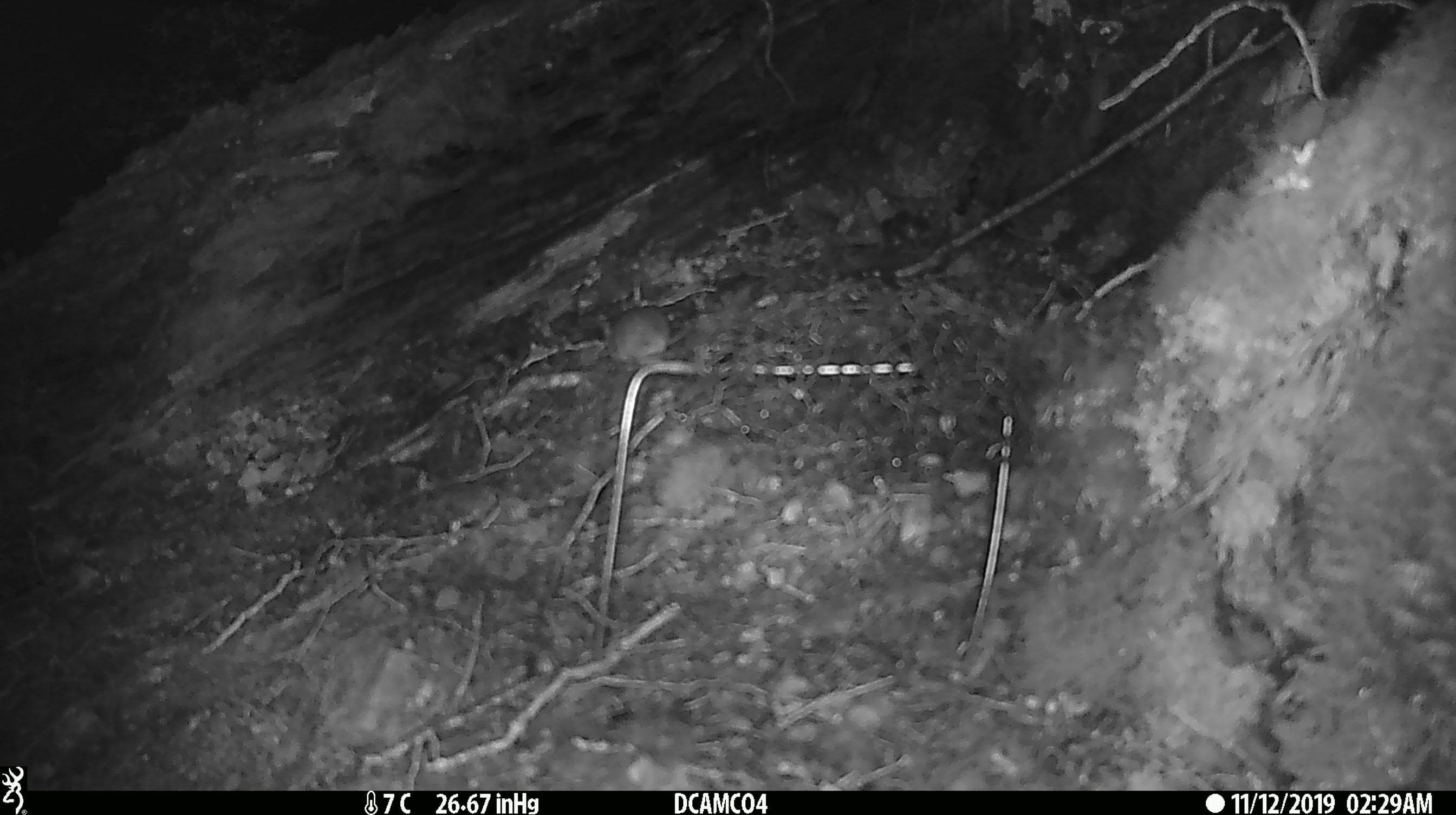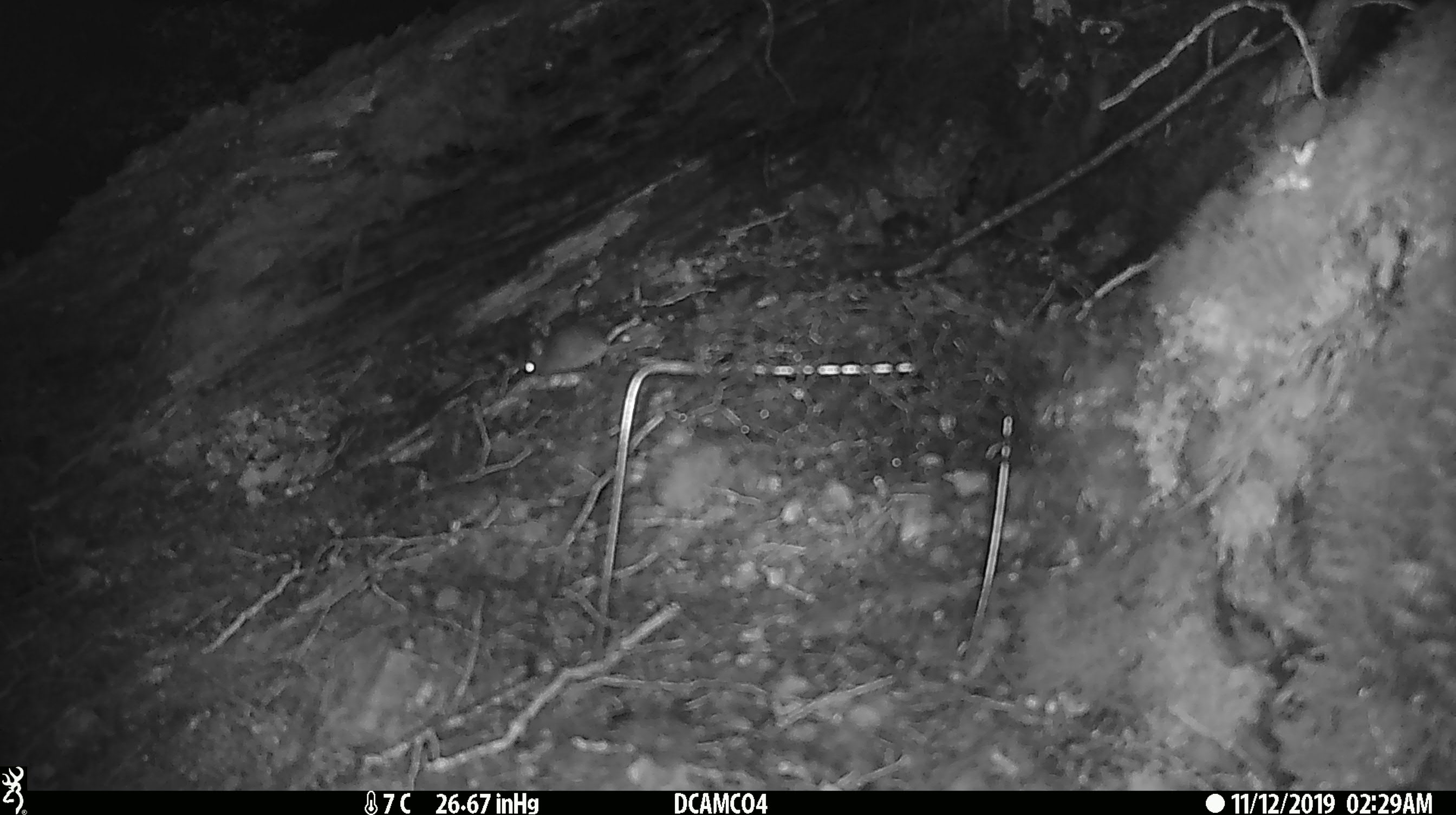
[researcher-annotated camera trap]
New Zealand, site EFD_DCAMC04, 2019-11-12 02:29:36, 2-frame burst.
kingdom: Animalia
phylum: Chordata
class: Mammalia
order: Rodentia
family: Muridae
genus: Mus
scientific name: Mus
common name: mouse